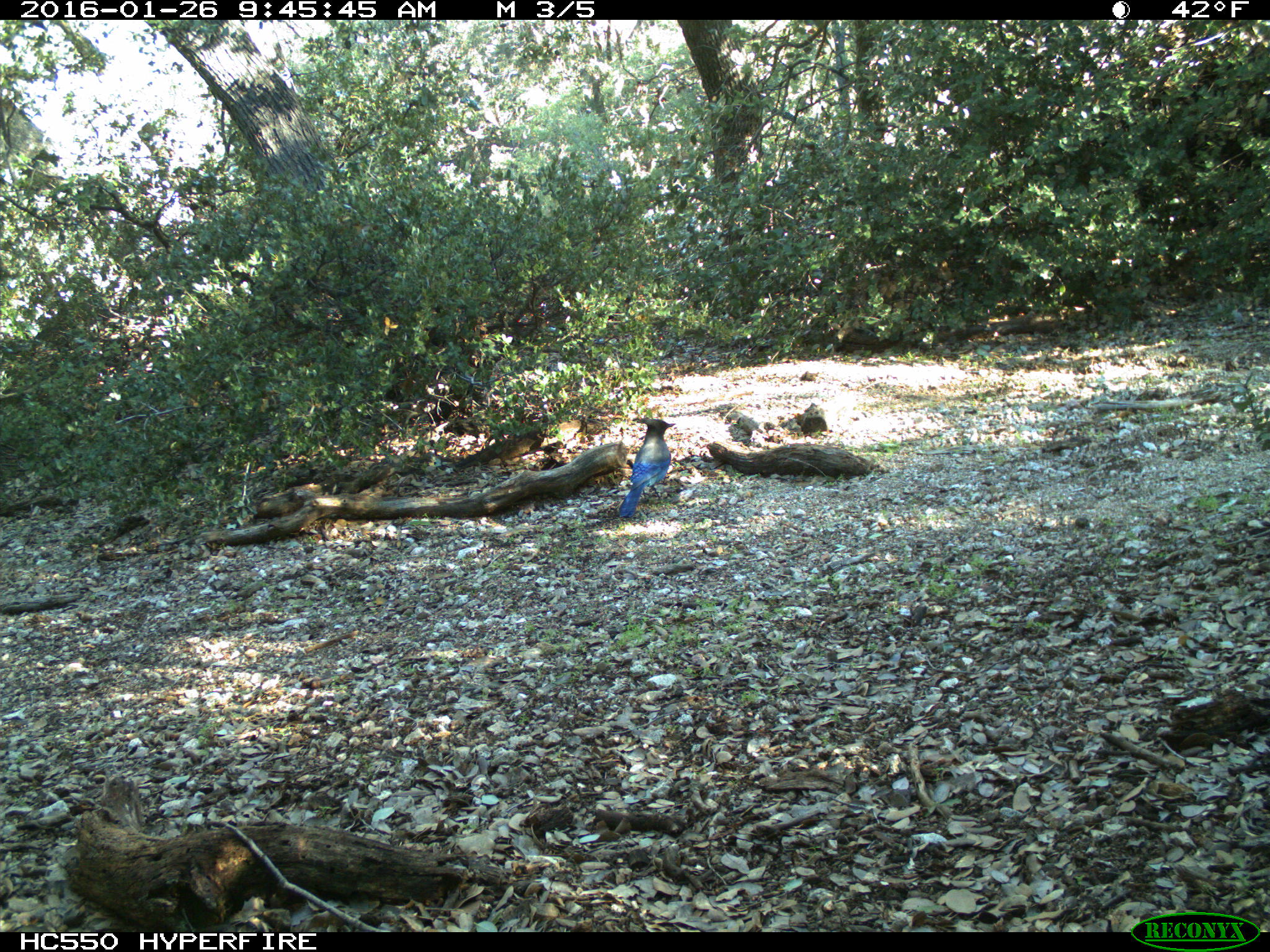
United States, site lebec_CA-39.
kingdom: Animalia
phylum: Chordata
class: Aves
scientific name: Aves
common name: birds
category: unidentified bird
Unidentified bird (birds) (Aves).